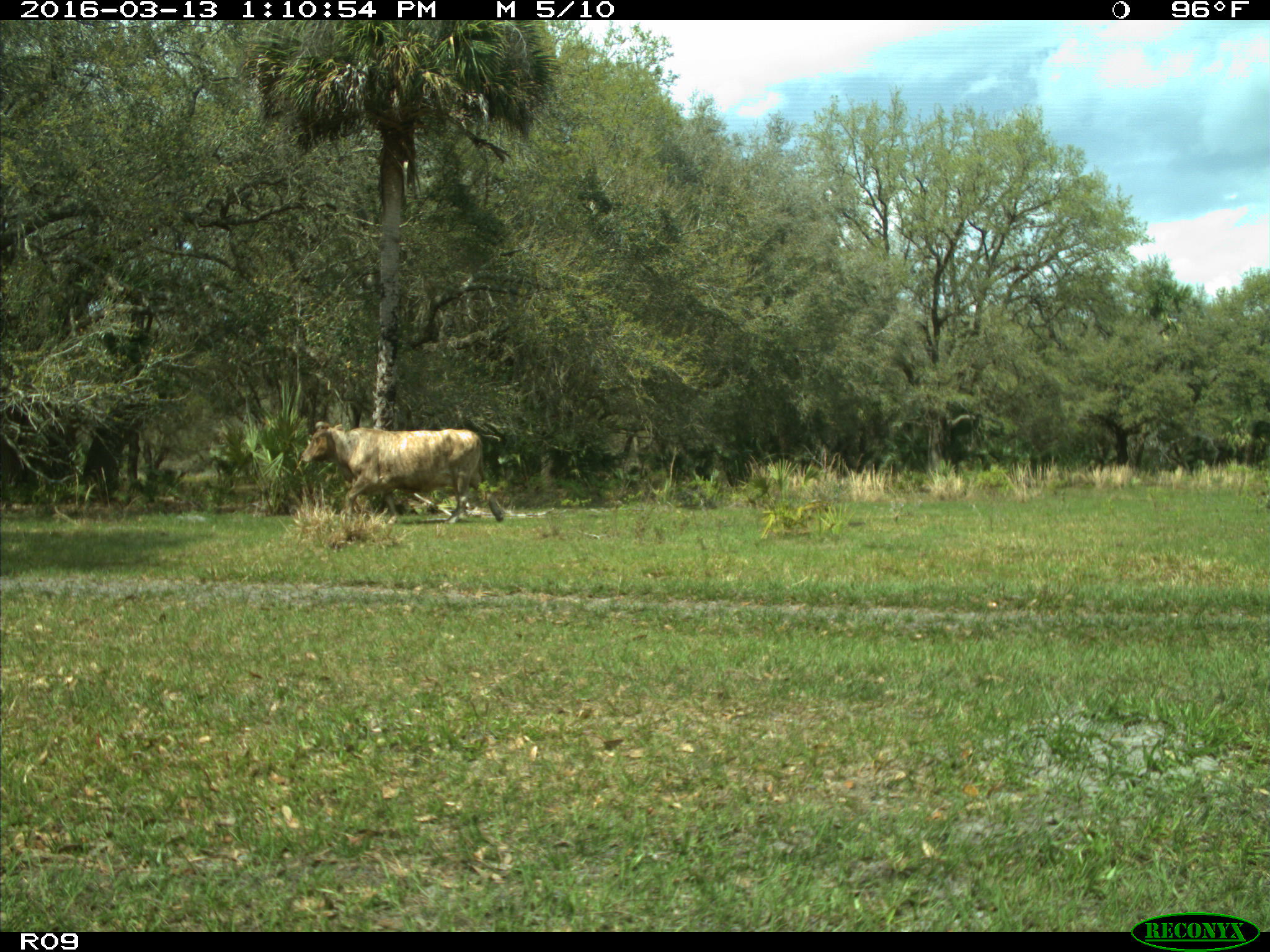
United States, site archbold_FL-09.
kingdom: Animalia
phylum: Chordata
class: Mammalia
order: Artiodactyla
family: Bovidae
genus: Bos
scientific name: Bos taurus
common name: domestic cow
Bos taurus (domestic cow).